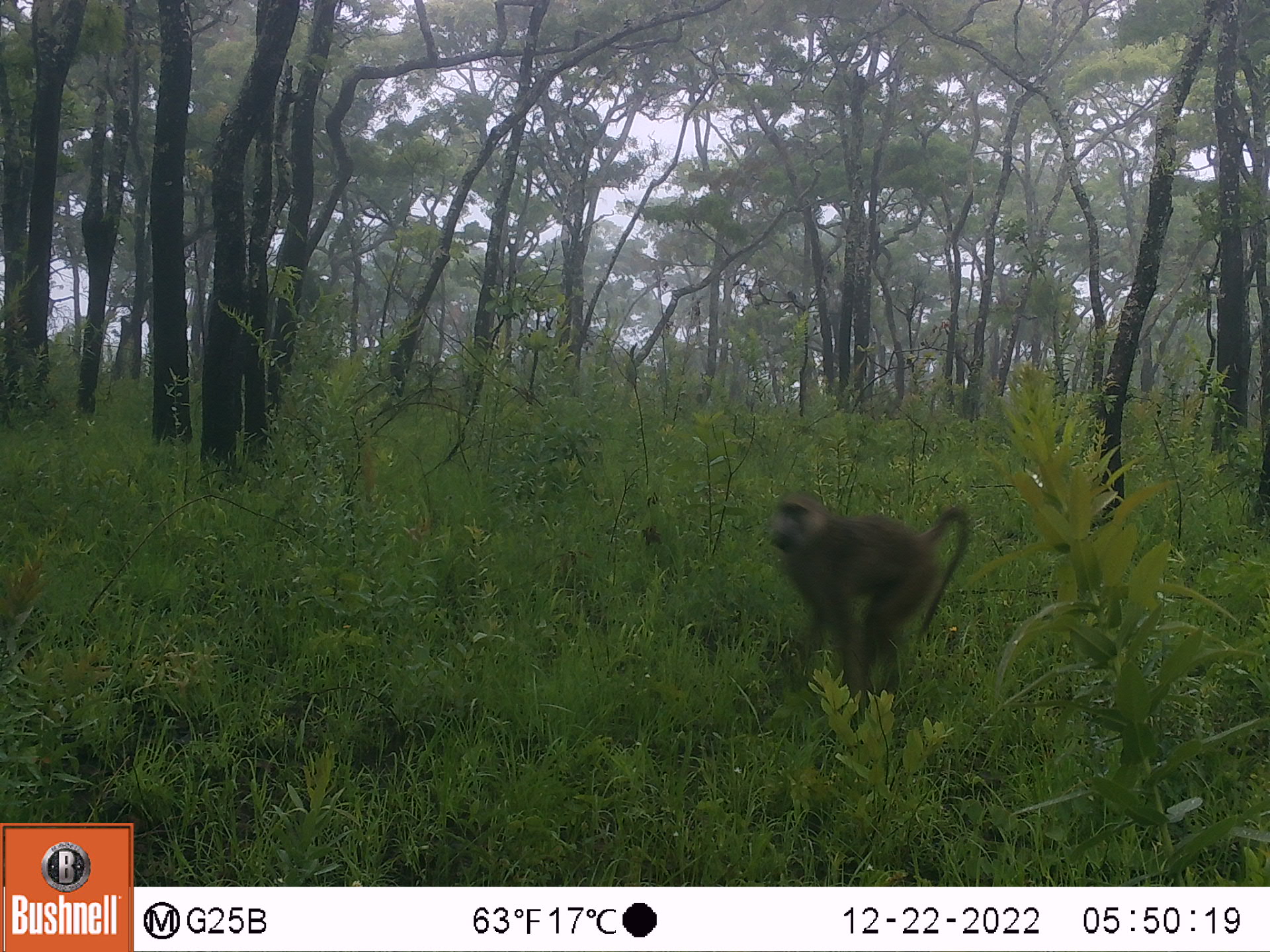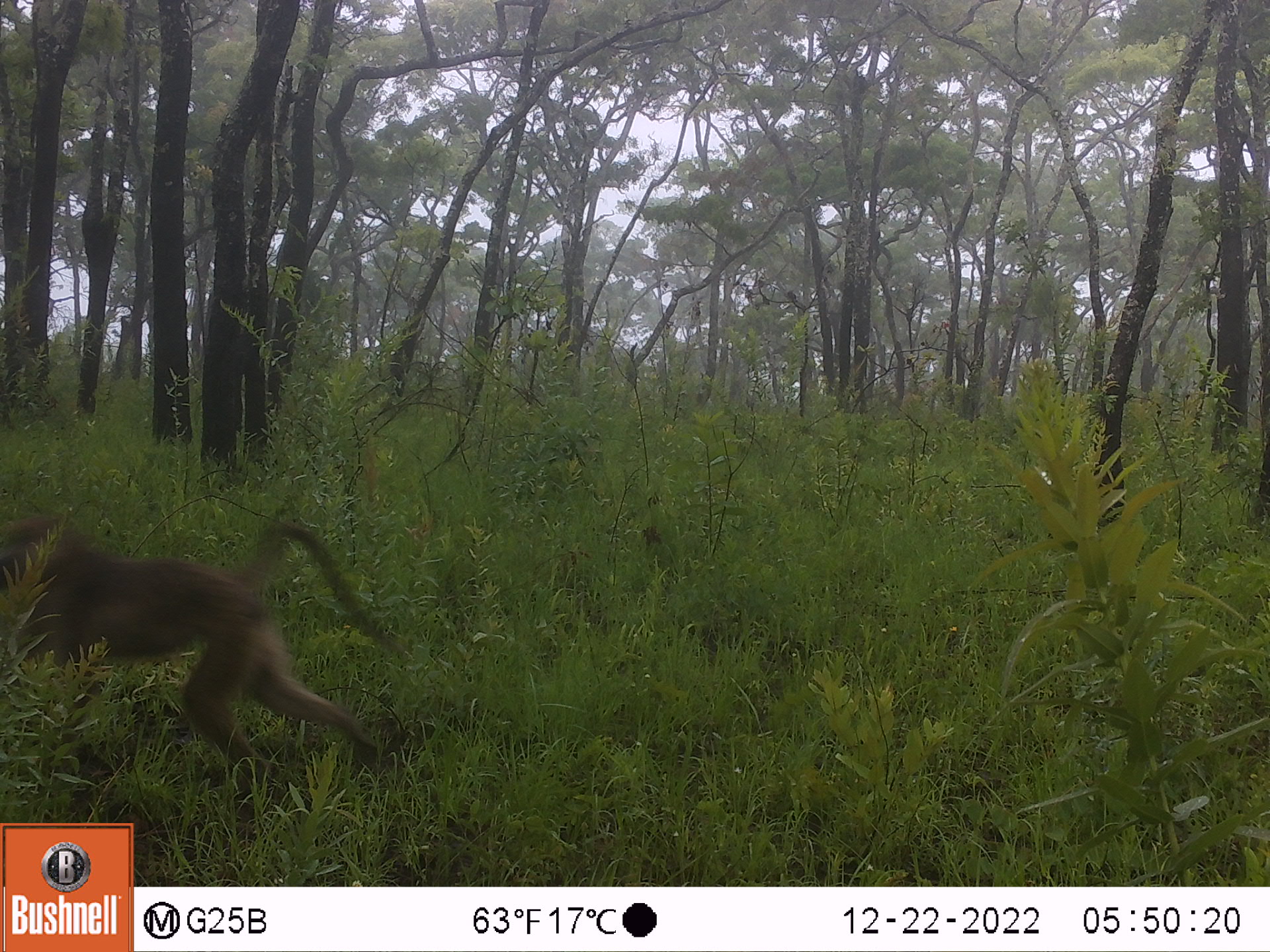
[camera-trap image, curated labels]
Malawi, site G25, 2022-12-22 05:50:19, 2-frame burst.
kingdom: Animalia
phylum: Chordata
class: Mammalia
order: Primates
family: Cercopithecidae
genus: Papio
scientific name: Papio cynocephalus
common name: yellow baboon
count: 1